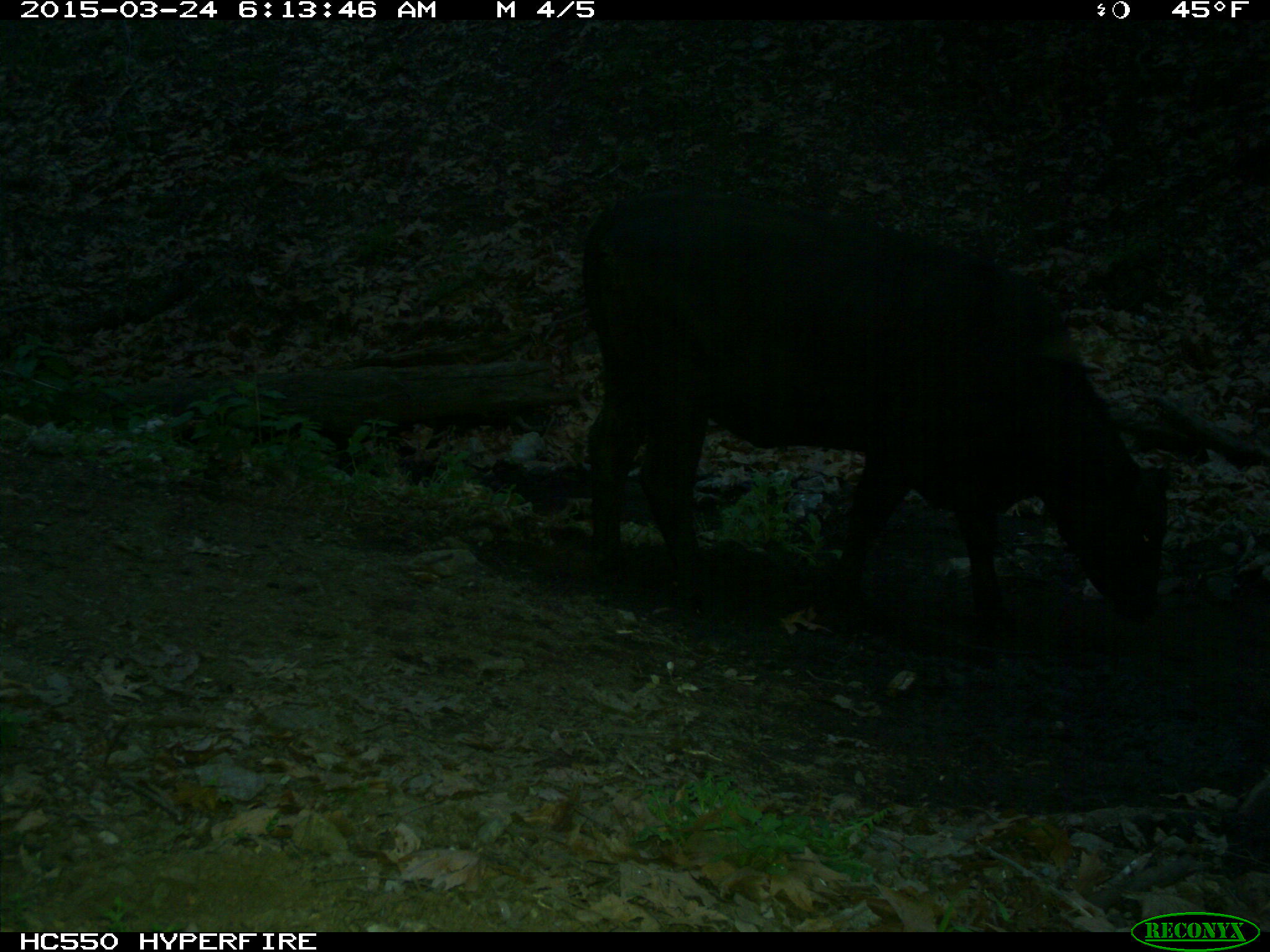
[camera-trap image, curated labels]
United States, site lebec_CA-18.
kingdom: Animalia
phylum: Chordata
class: Mammalia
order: Artiodactyla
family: Bovidae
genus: Bos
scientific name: Bos taurus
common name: domestic cow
Bos taurus (domestic cow).